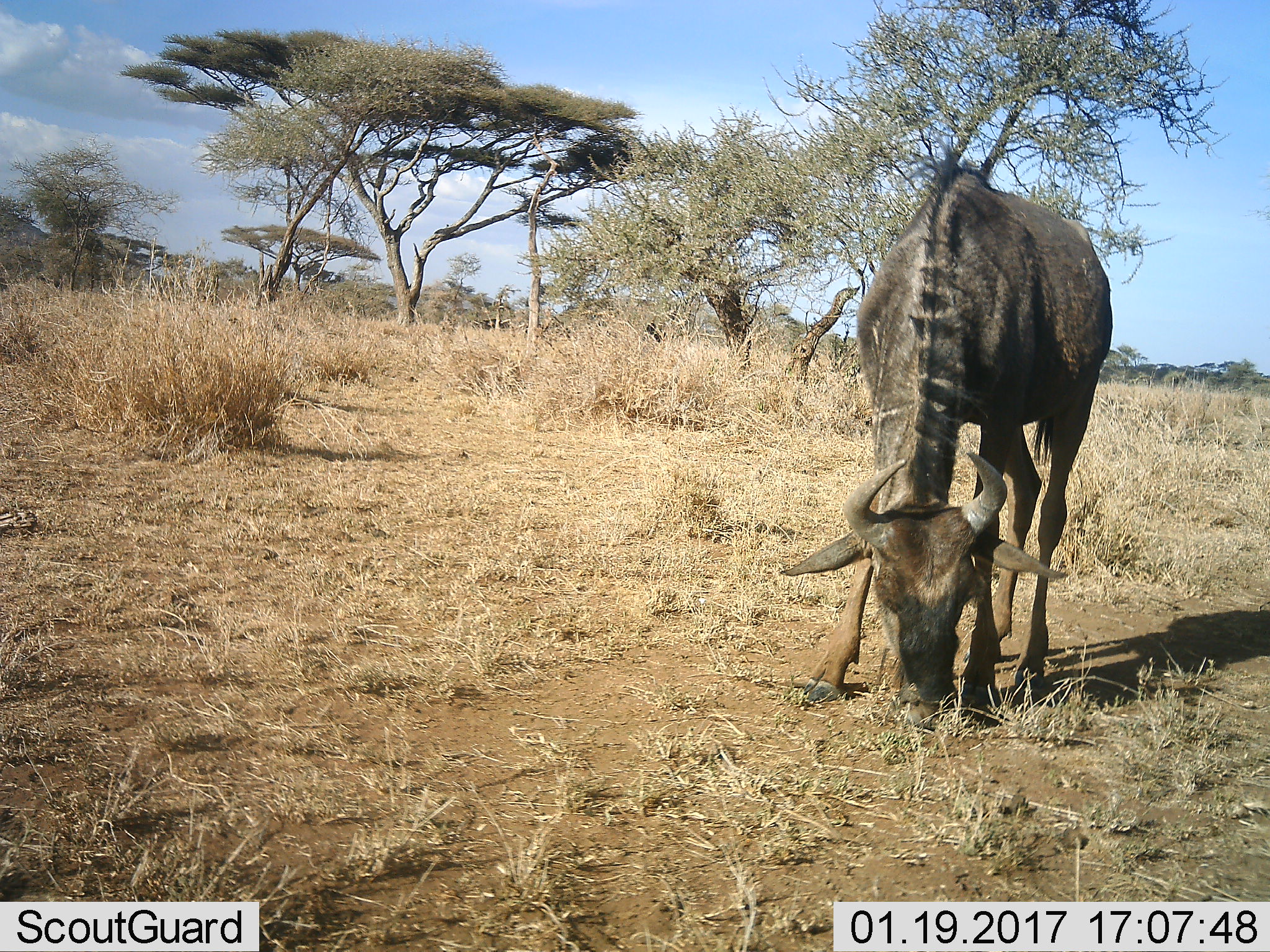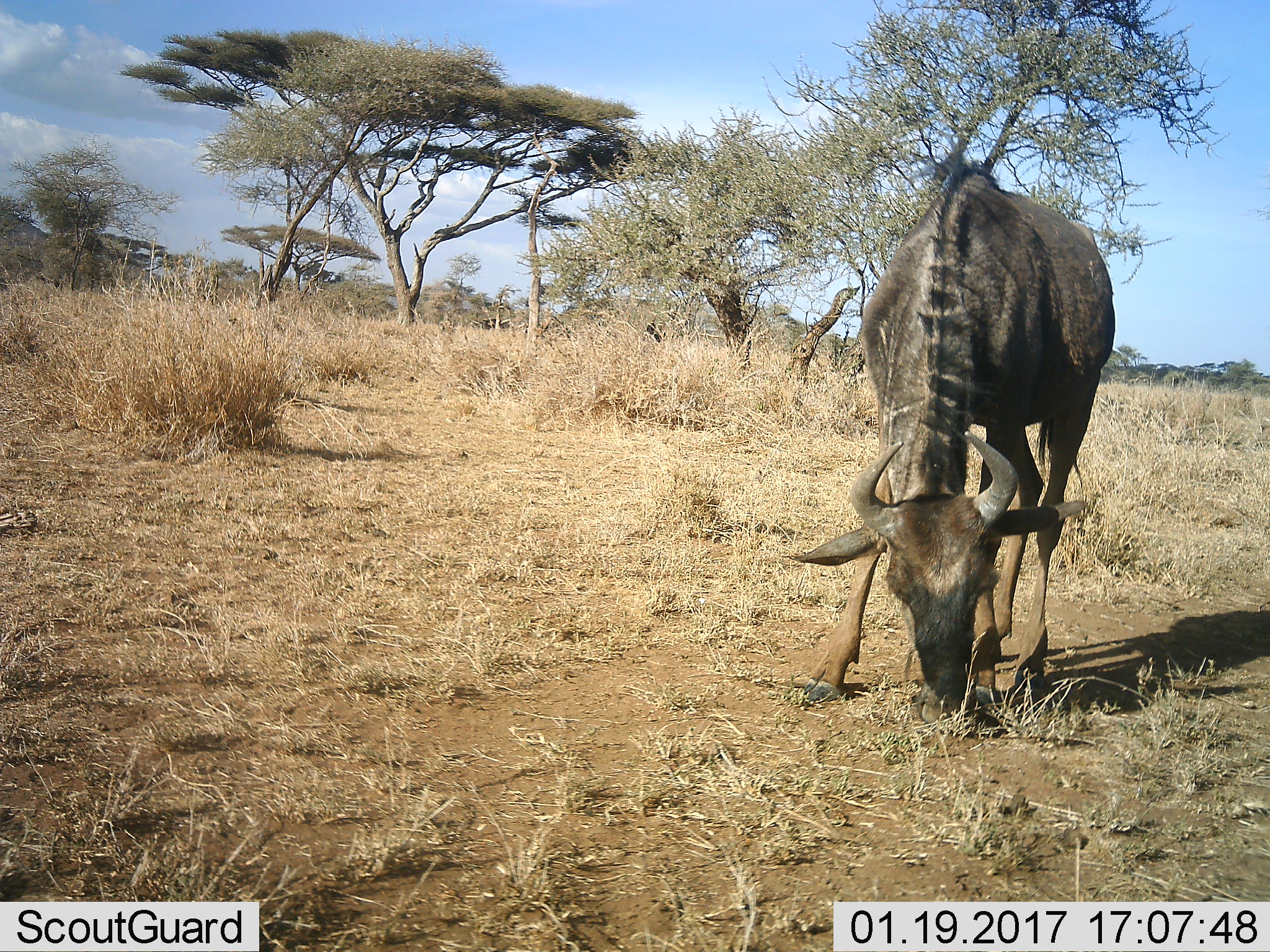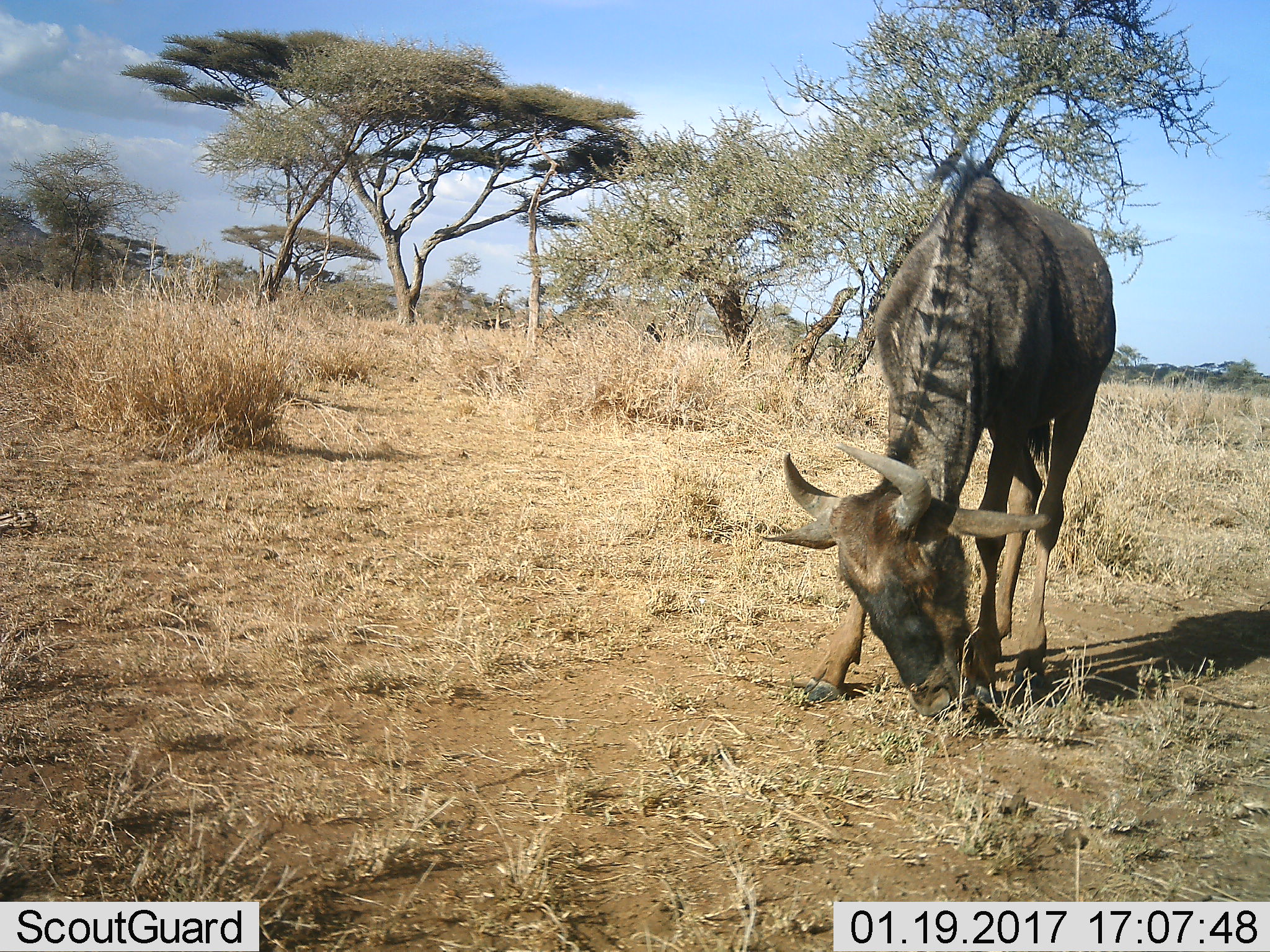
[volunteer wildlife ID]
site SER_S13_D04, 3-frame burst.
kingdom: Animalia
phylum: Chordata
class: Mammalia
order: Artiodactyla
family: Bovidae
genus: Connochaetes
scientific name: Connochaetes taurinus taurinus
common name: blue wildebeest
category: wildebeestblue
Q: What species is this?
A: Wildebeestblue (blue wildebeest) (Connochaetes taurinus taurinus).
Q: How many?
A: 1.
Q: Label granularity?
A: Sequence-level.